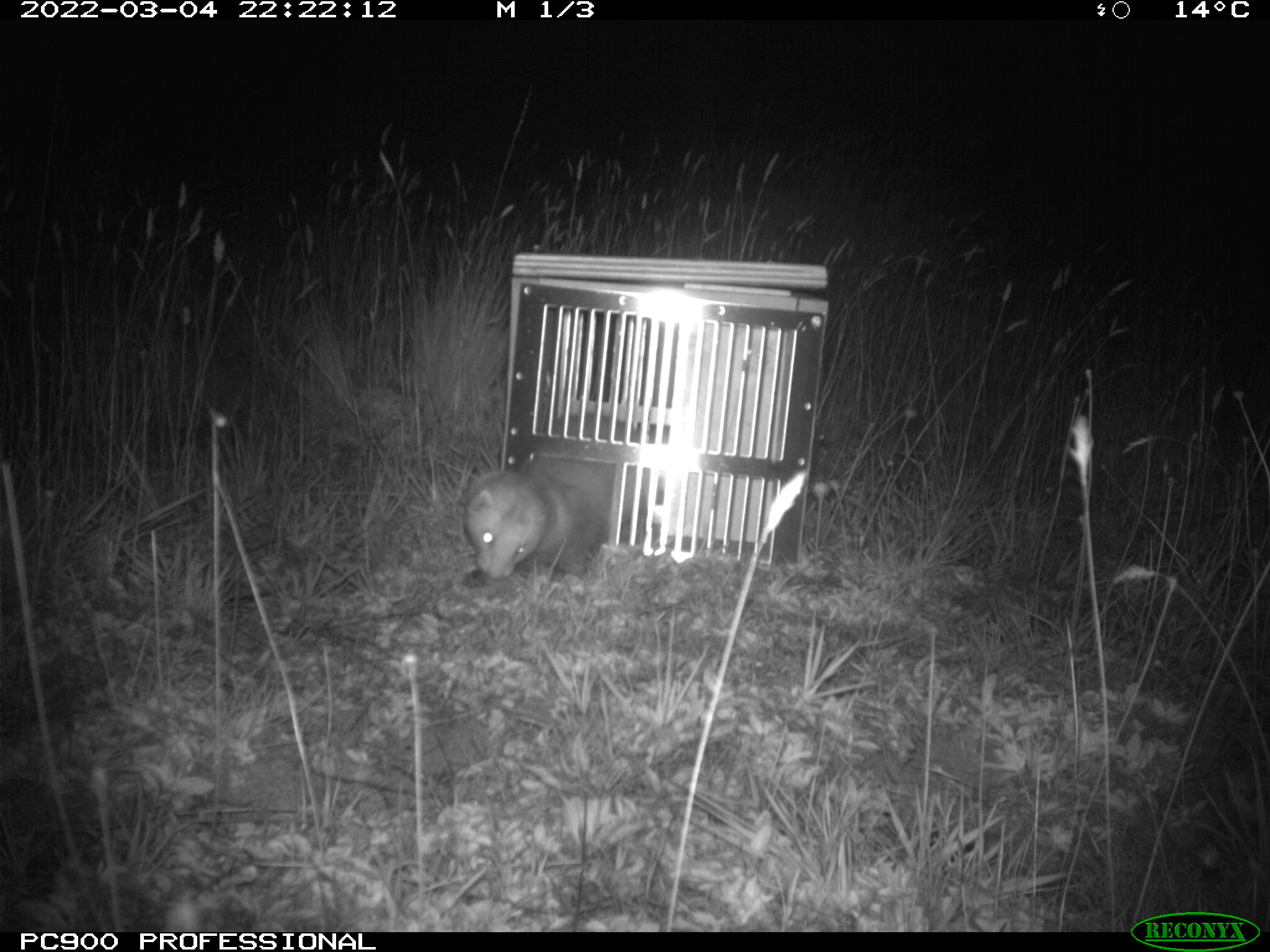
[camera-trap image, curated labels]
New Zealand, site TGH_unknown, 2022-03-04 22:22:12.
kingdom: Animalia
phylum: Chordata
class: Mammalia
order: Carnivora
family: Mustelidae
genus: Mustela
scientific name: Mustela furo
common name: ferret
Ferret (Mustela furo).